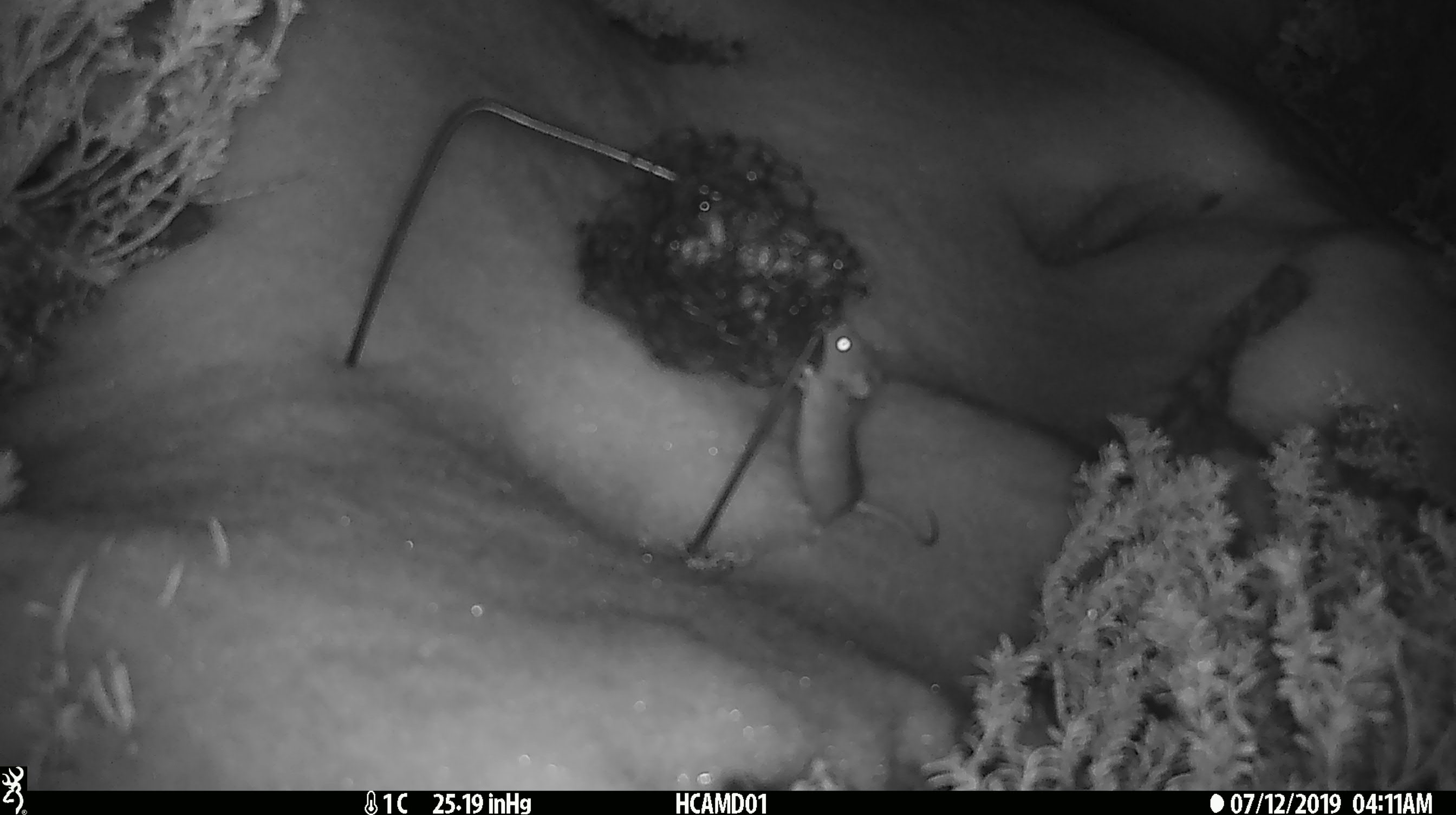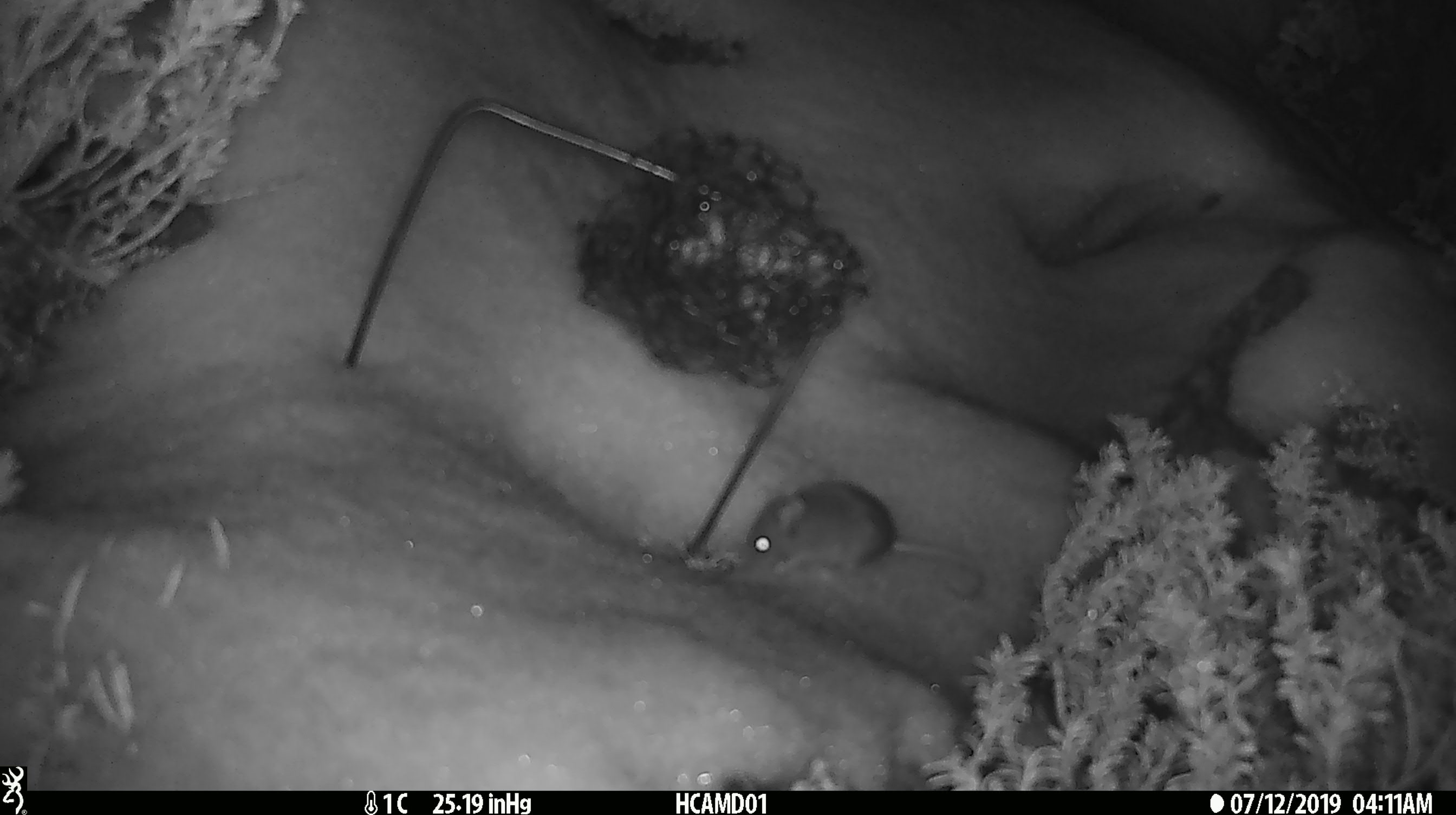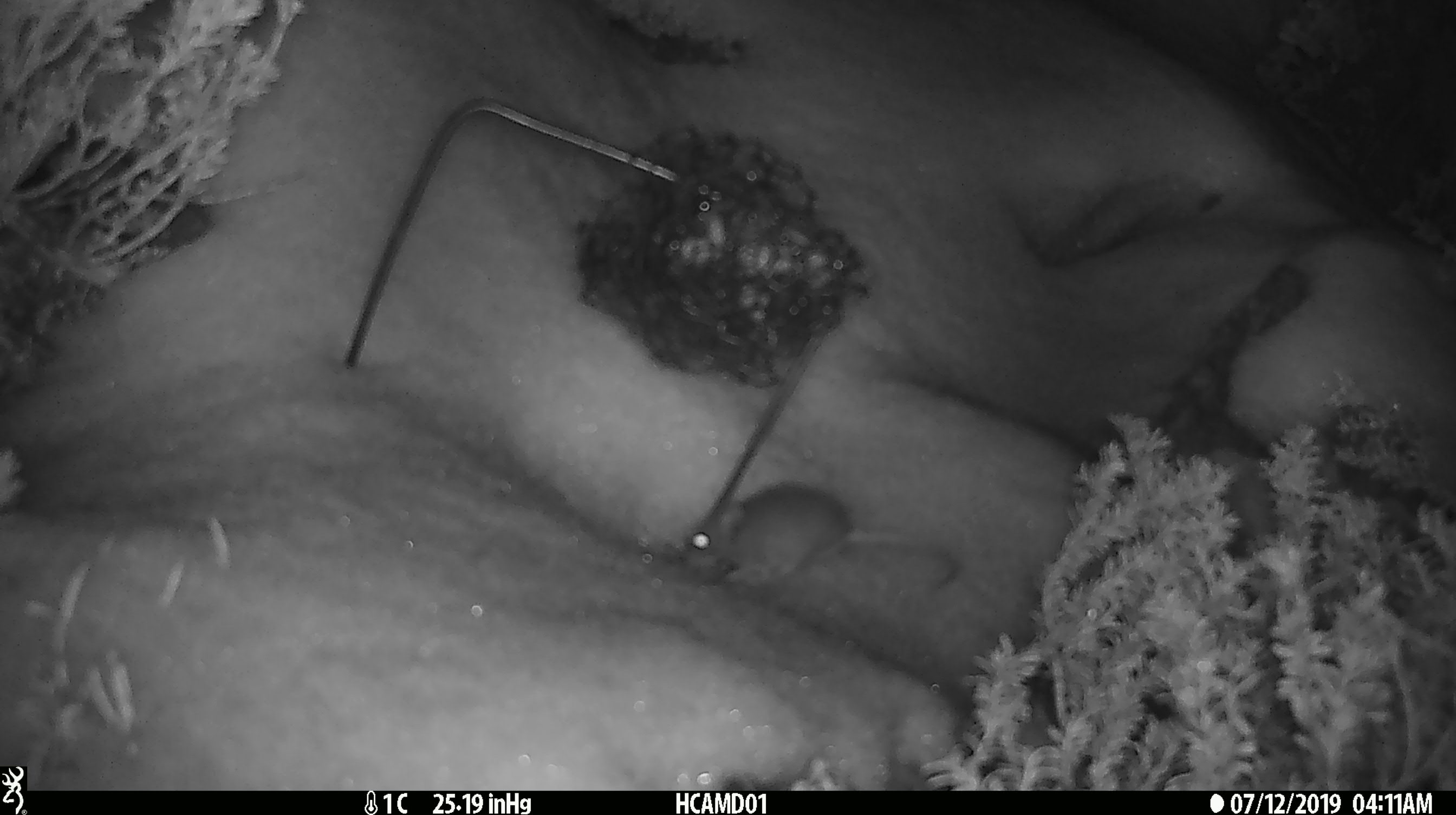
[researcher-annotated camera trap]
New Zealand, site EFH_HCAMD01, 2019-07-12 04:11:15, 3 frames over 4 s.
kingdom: Animalia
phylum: Chordata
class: Mammalia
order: Rodentia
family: Muridae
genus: Mus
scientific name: Mus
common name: mouse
Mouse (Mus).